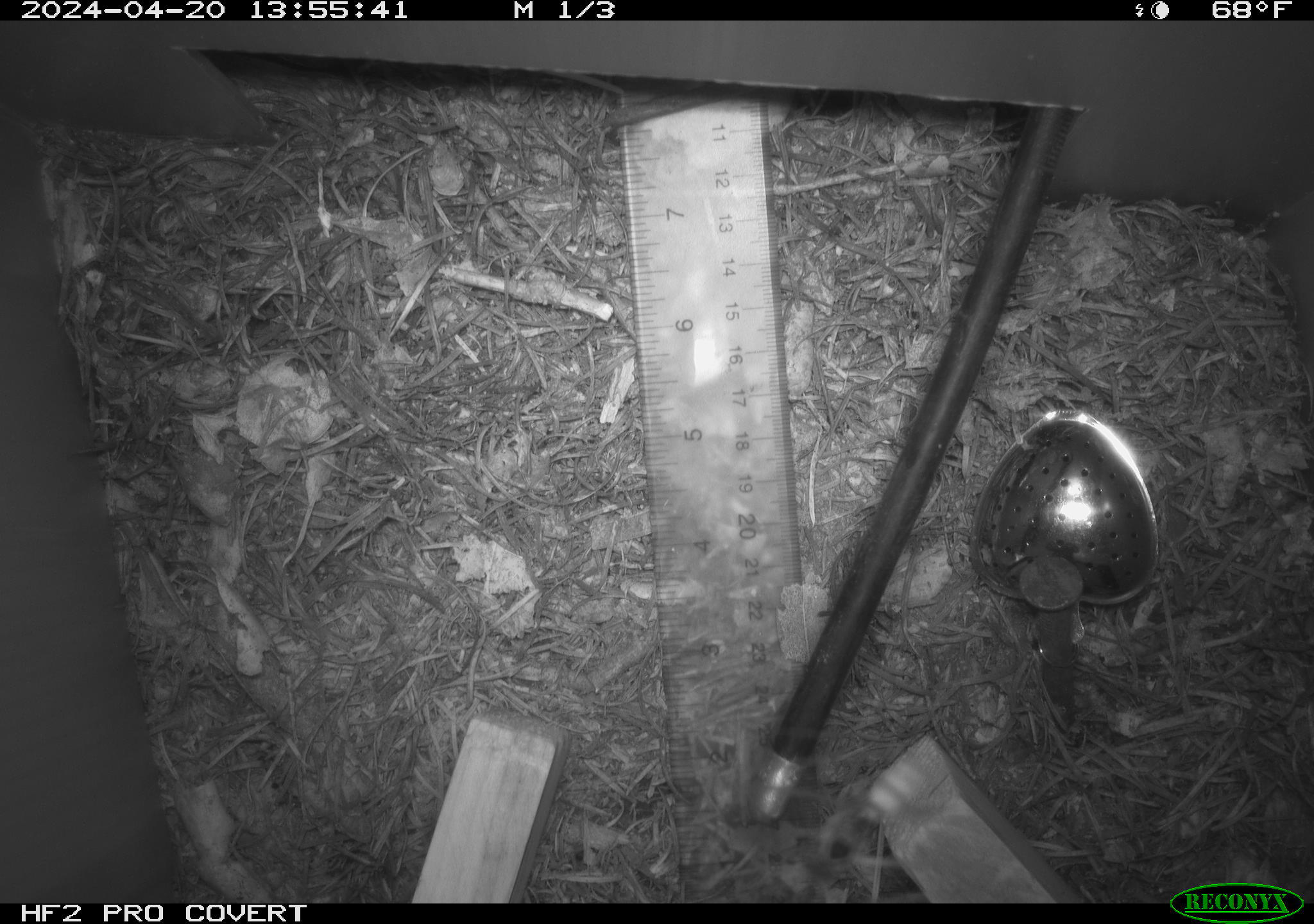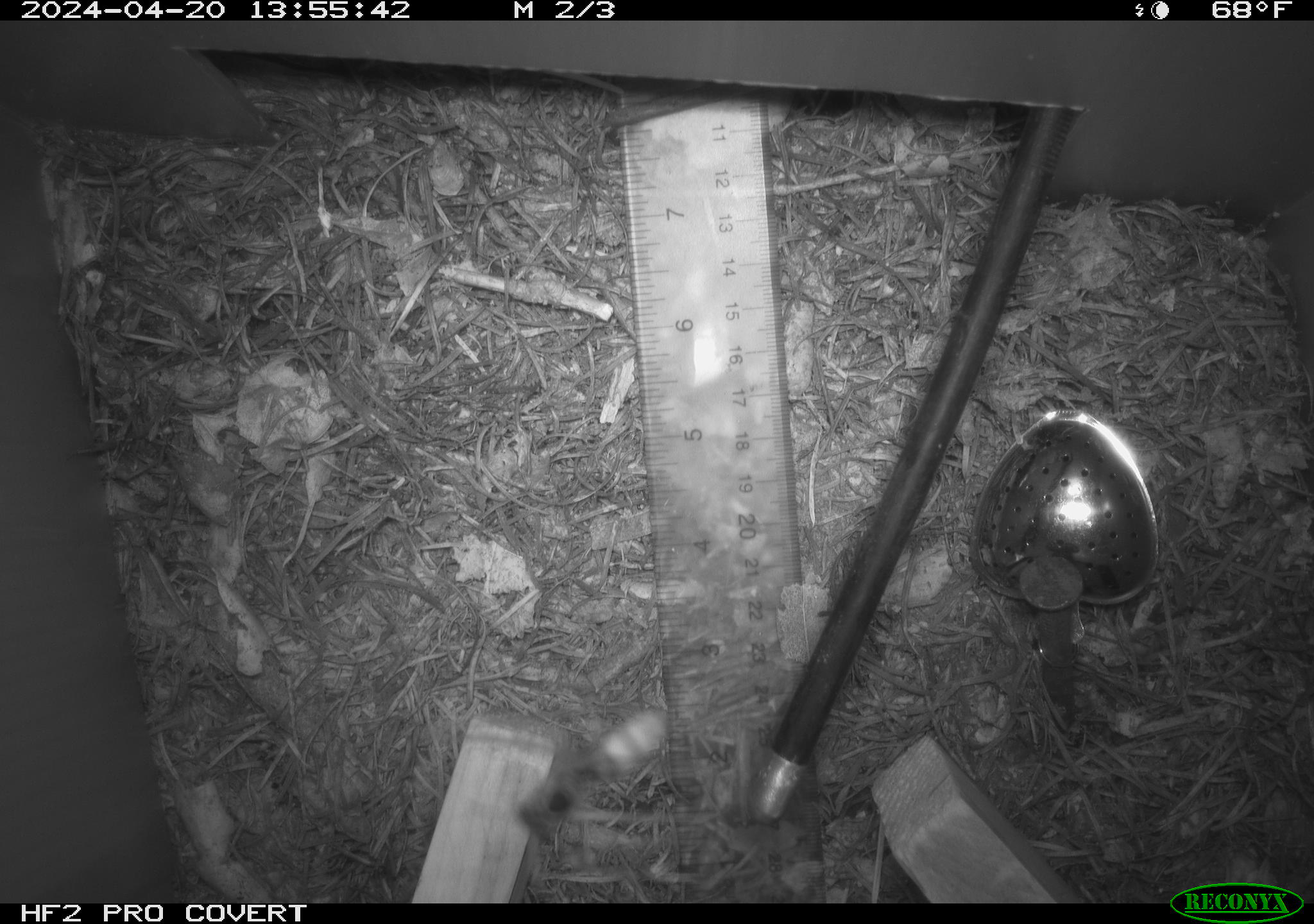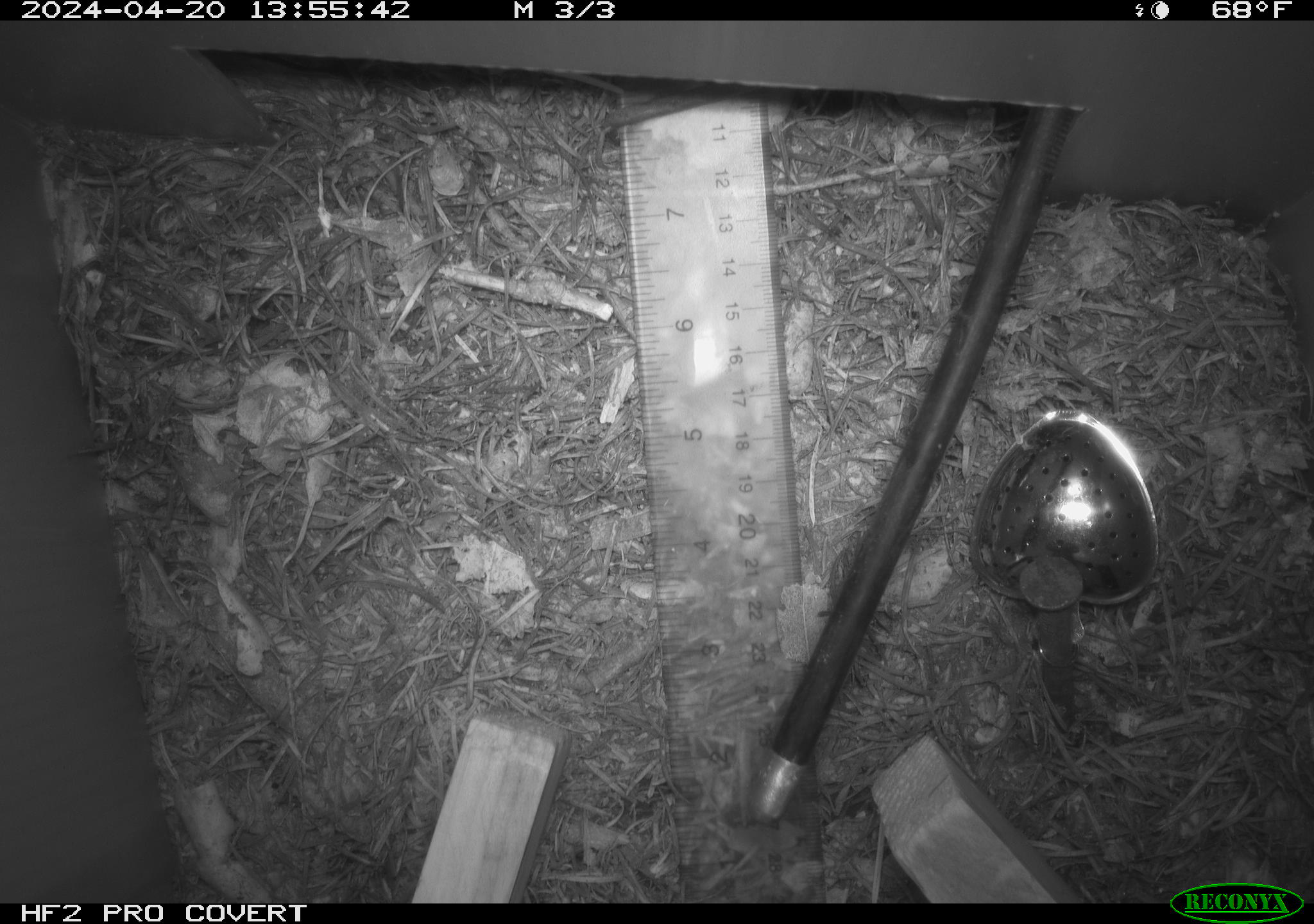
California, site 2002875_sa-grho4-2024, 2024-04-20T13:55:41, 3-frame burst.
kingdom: Animalia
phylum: Arthropoda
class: Insecta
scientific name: Insecta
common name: insect